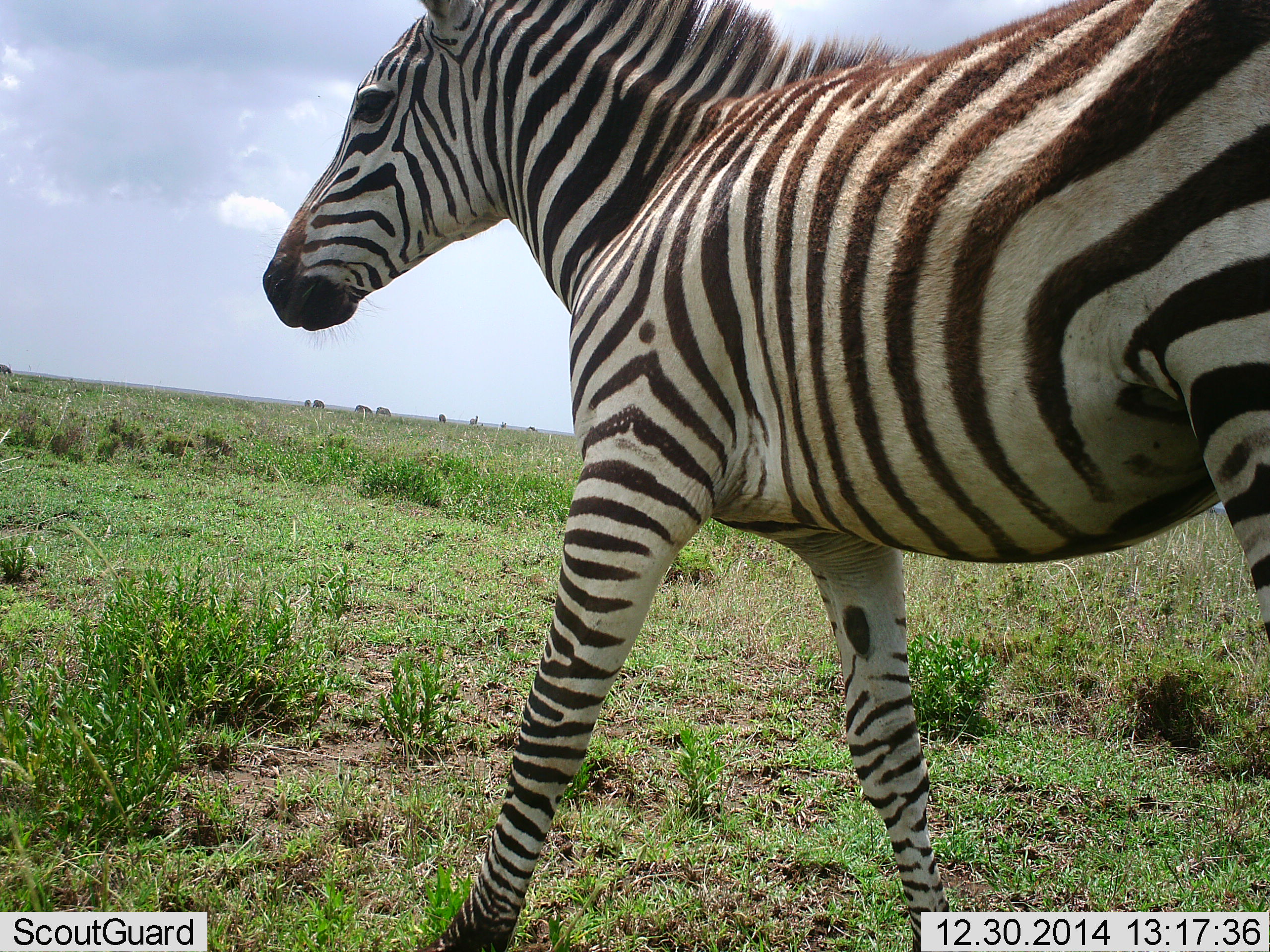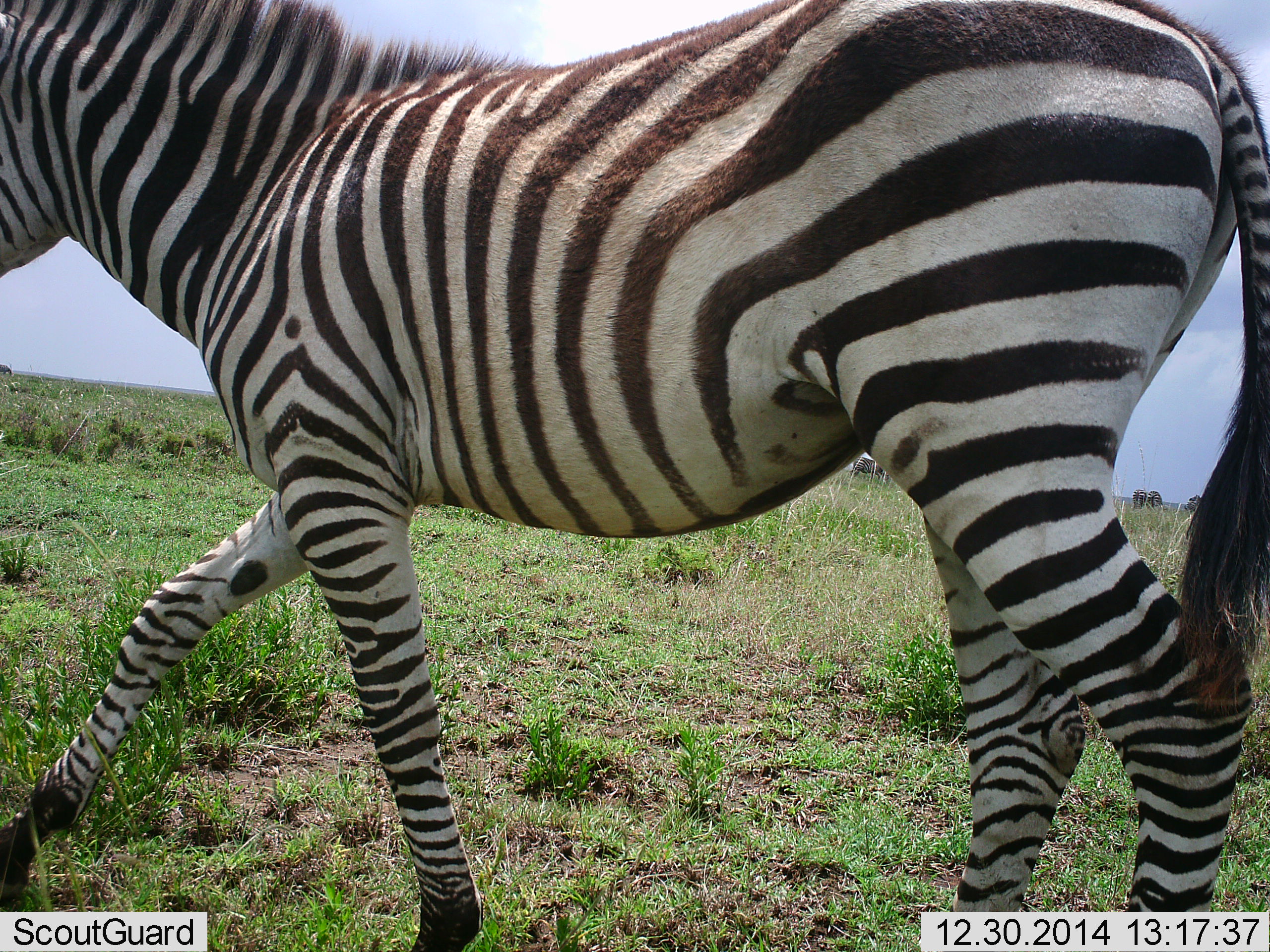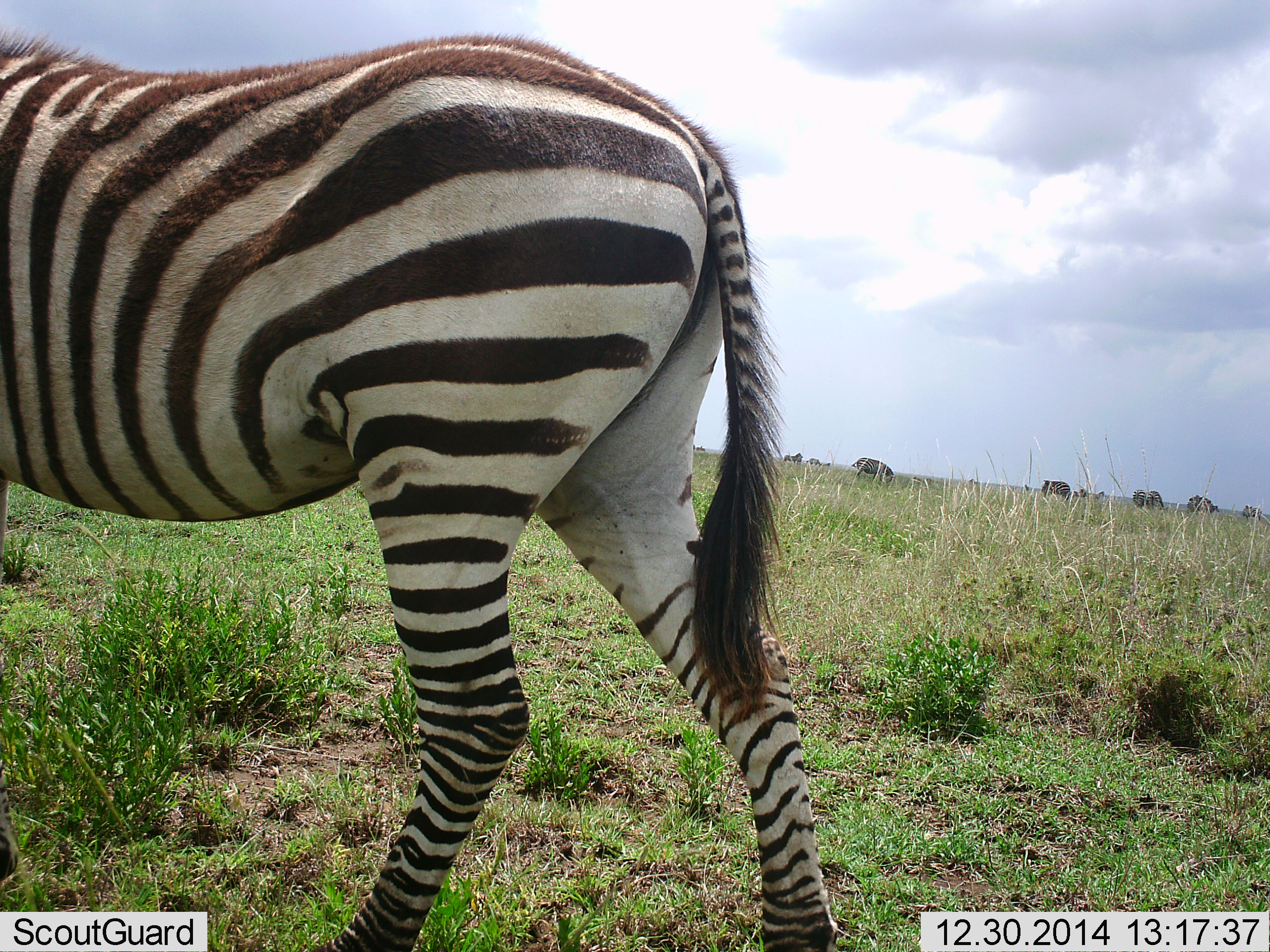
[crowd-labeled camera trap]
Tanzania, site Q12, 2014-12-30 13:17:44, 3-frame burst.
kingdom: Animalia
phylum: Chordata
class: Mammalia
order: Perissodactyla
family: Equidae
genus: Equus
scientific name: Equus quagga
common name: plains zebra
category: zebra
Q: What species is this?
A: Zebra (plains zebra) (Equus quagga).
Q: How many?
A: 1.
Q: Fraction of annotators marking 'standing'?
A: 42%.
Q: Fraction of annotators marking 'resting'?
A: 0%.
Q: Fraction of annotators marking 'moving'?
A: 92%.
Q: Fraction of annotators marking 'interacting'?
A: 0%.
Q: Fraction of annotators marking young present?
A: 8%.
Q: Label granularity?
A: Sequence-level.